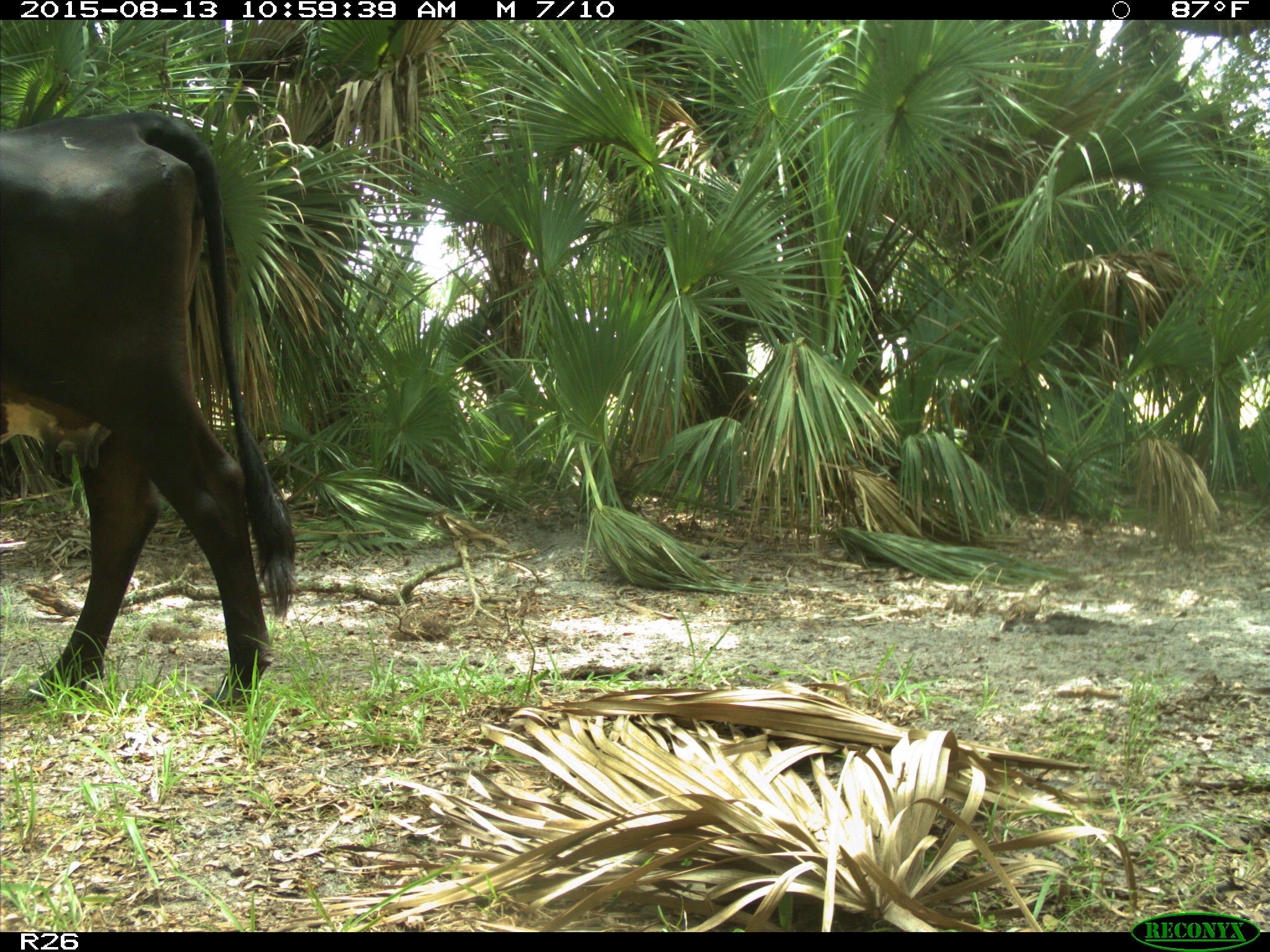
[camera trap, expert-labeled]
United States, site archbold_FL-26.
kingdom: Animalia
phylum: Chordata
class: Mammalia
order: Artiodactyla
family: Bovidae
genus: Bos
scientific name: Bos taurus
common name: domestic cow